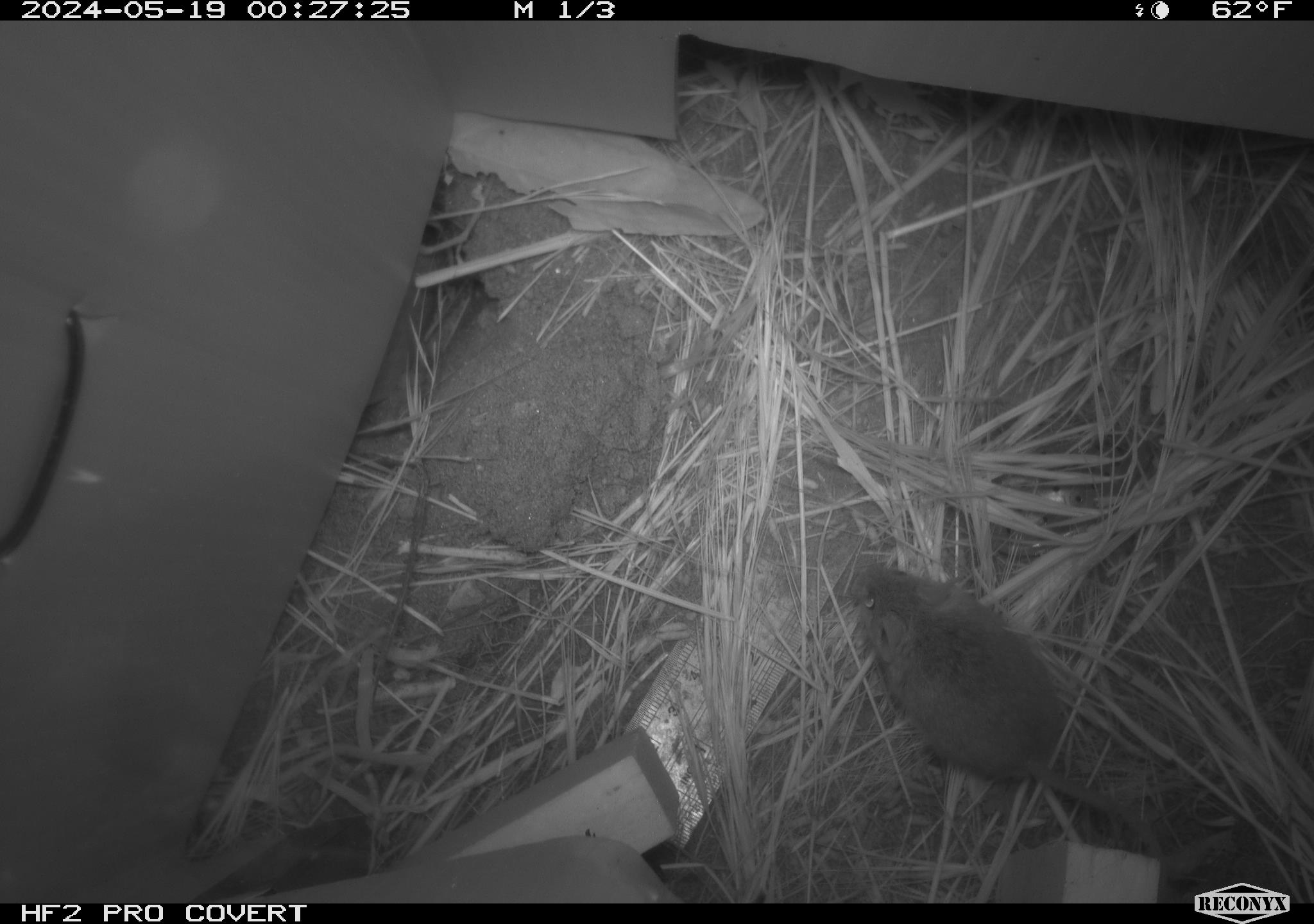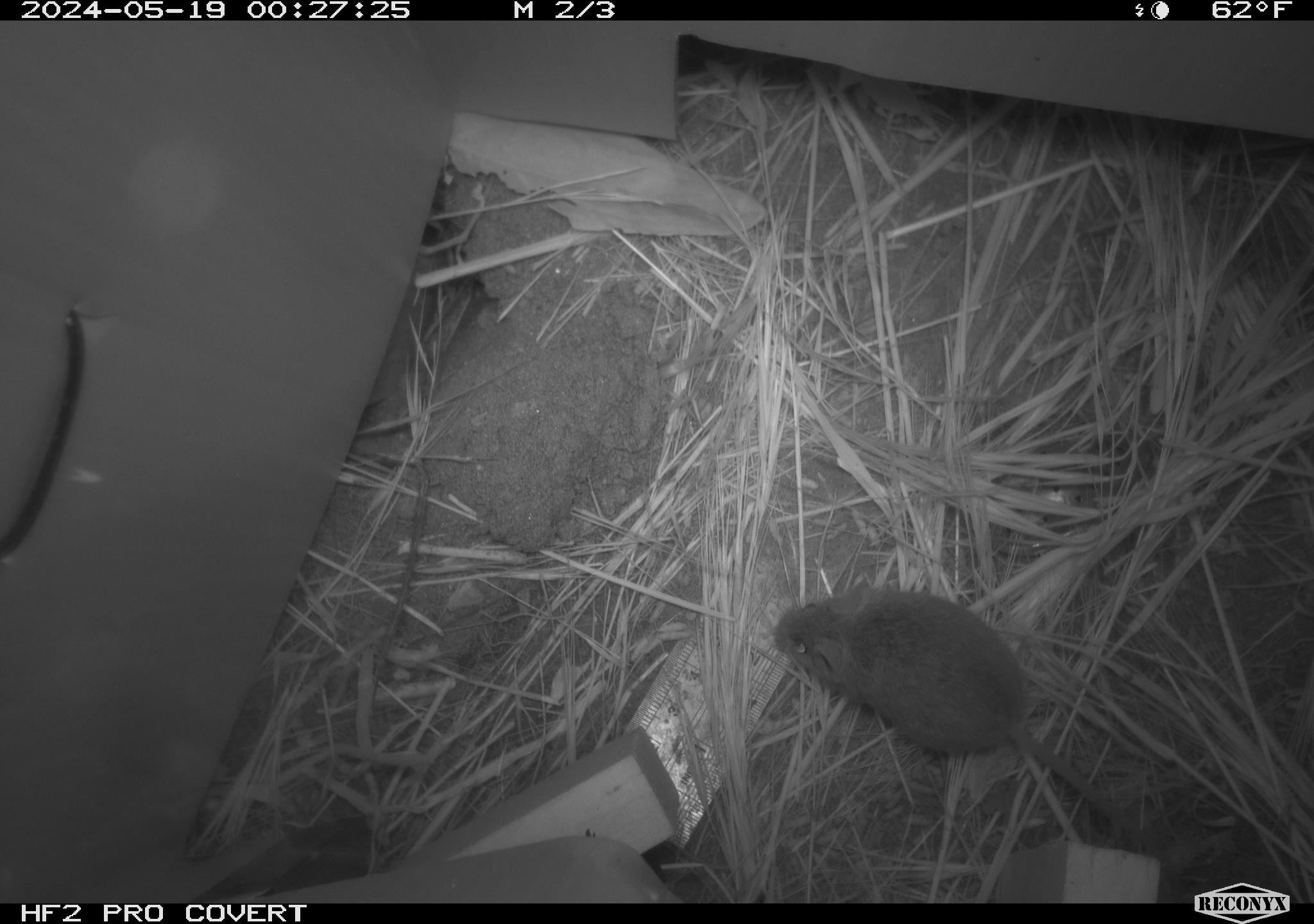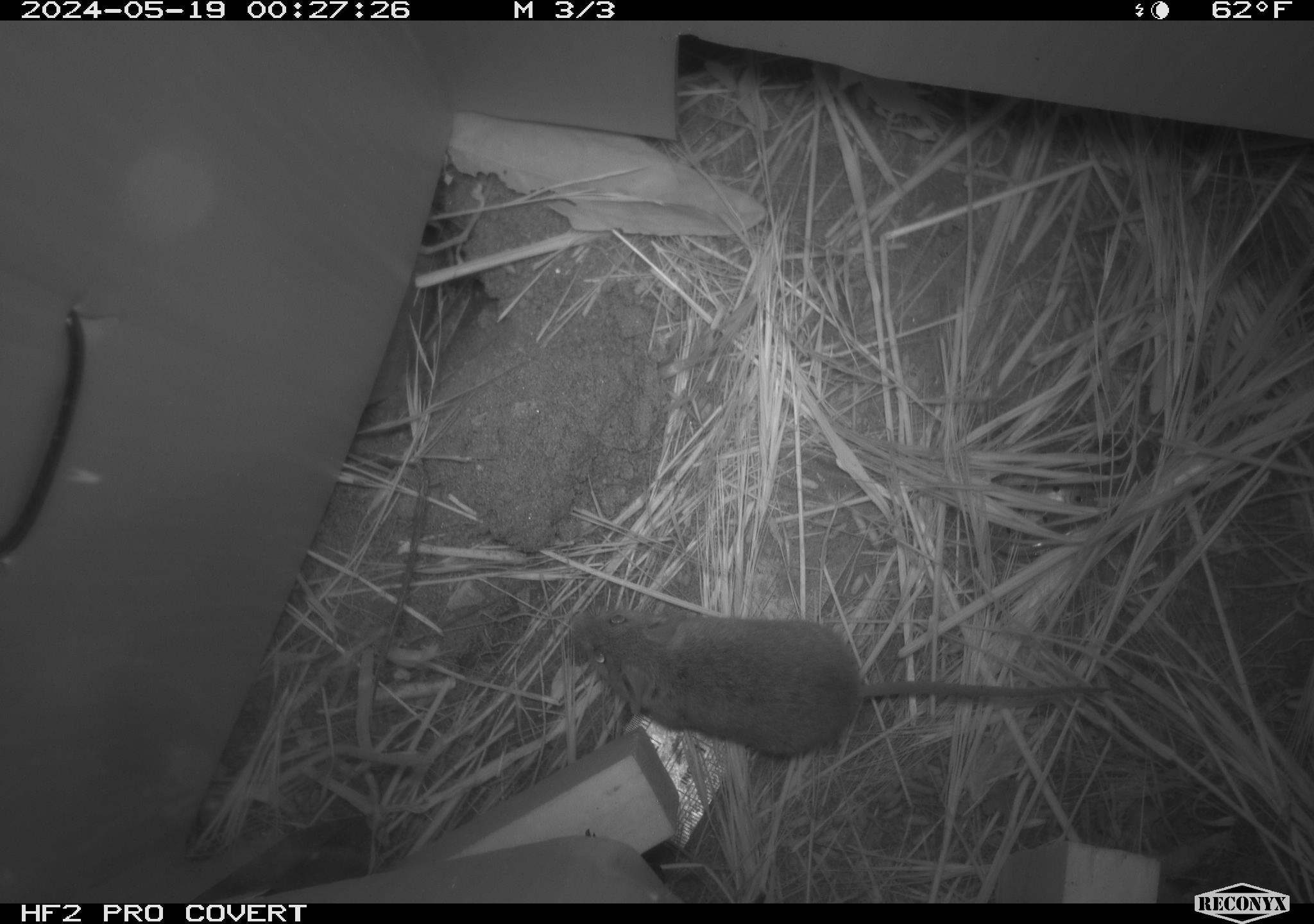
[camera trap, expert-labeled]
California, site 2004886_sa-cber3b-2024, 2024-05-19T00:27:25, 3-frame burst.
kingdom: Animalia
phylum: Chordata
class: Mammalia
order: Rodentia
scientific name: Rodentia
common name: mouse species